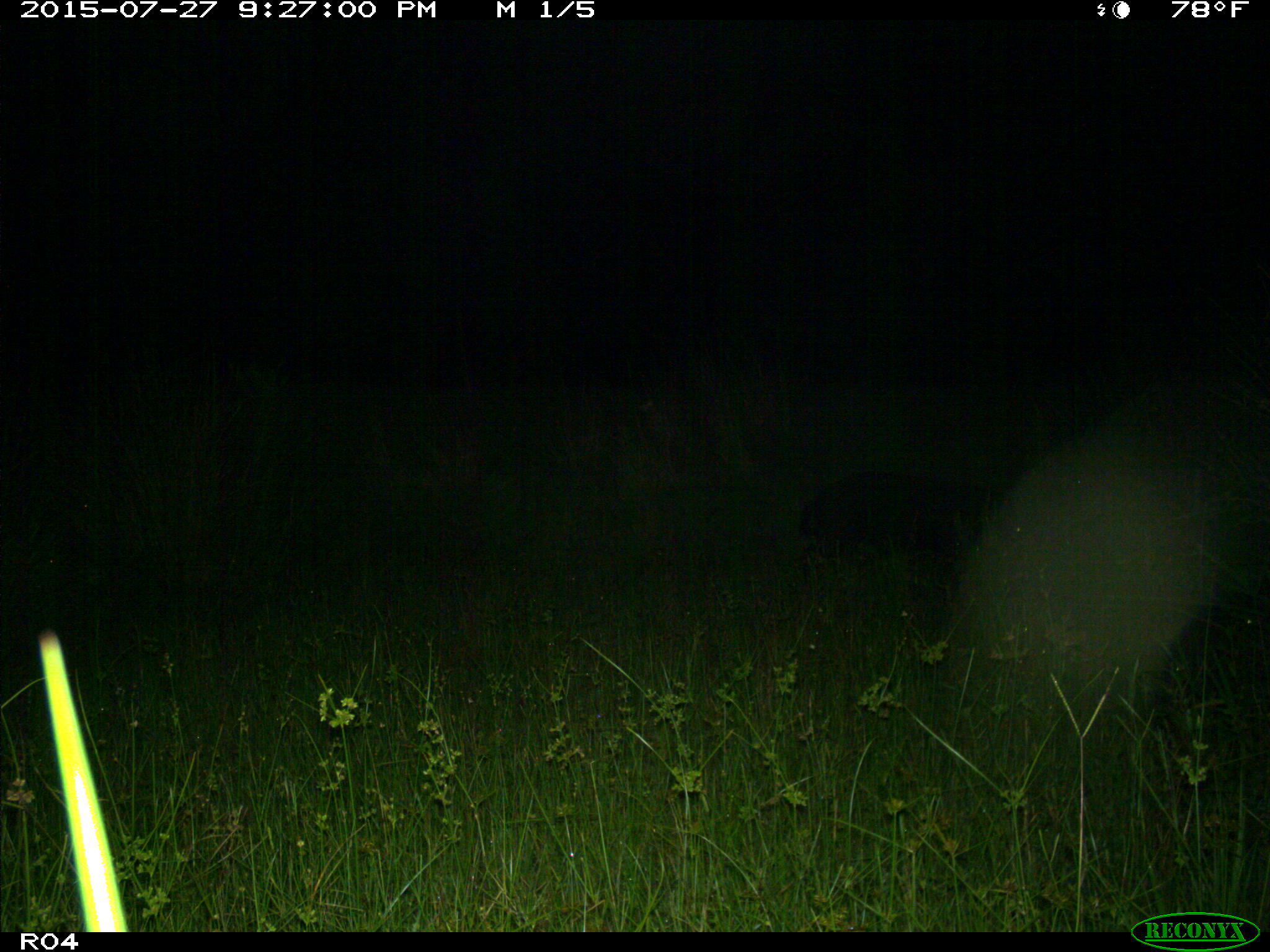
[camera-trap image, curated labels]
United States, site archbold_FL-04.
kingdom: Animalia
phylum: Chordata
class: Mammalia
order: Artiodactyla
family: Suidae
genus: Sus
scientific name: Sus scrofa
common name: wild boar